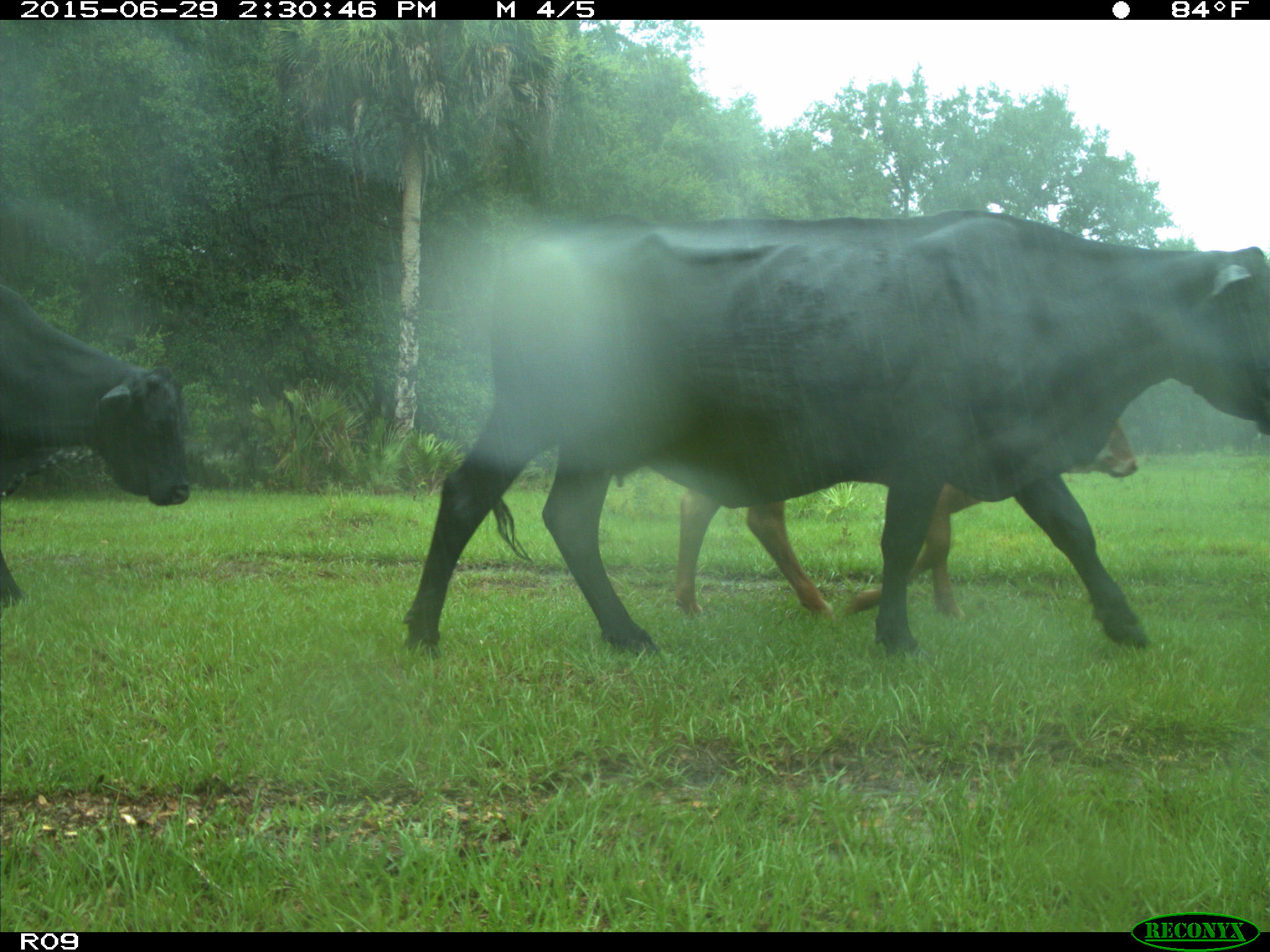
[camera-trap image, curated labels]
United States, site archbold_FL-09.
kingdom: Animalia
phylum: Chordata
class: Mammalia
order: Artiodactyla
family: Bovidae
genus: Bos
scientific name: Bos taurus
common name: domestic cow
Bos taurus (domestic cow).